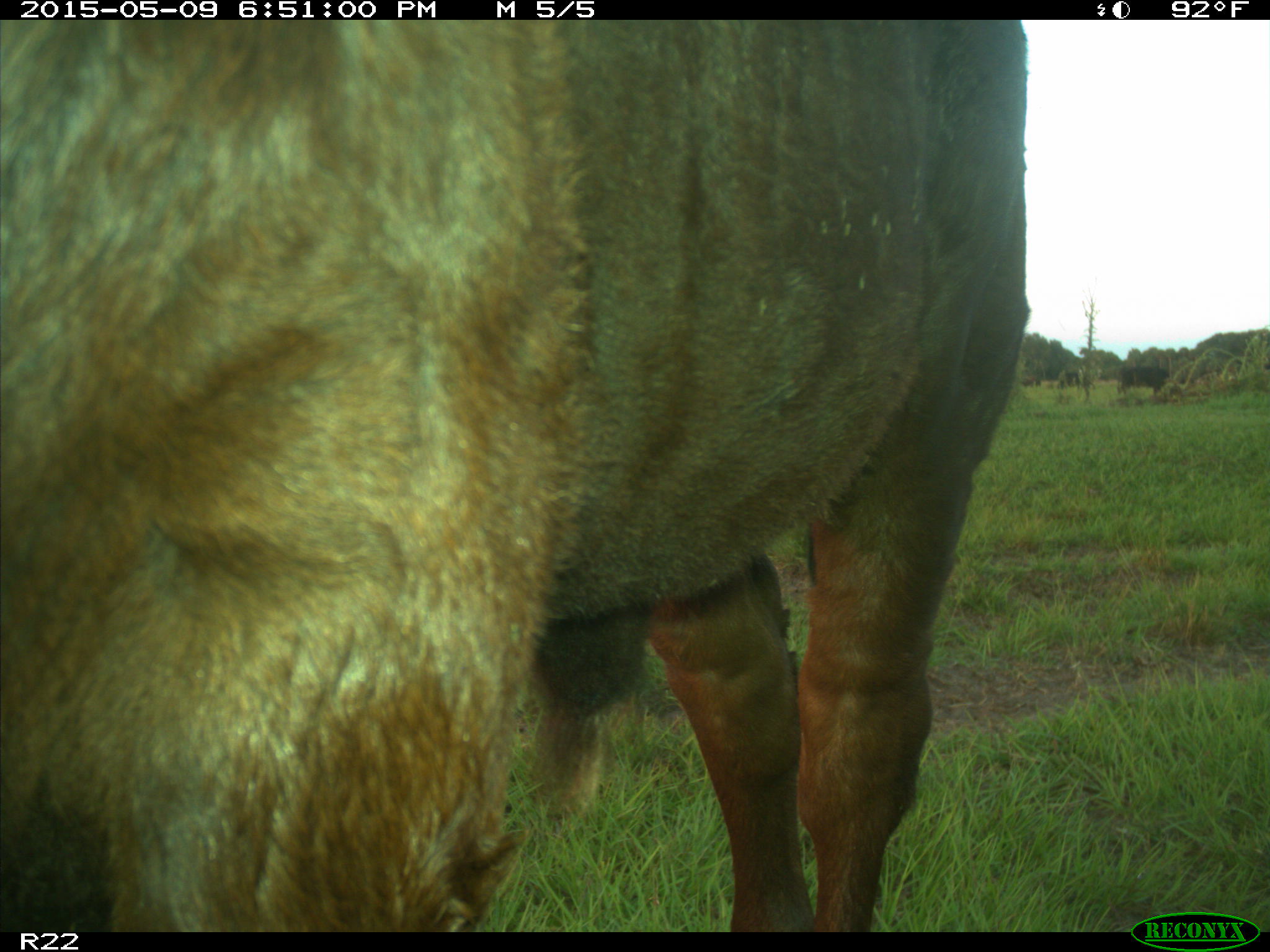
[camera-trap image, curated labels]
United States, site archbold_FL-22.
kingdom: Animalia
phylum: Chordata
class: Mammalia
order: Artiodactyla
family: Bovidae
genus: Bos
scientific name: Bos taurus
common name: domestic cow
Bos taurus (domestic cow).